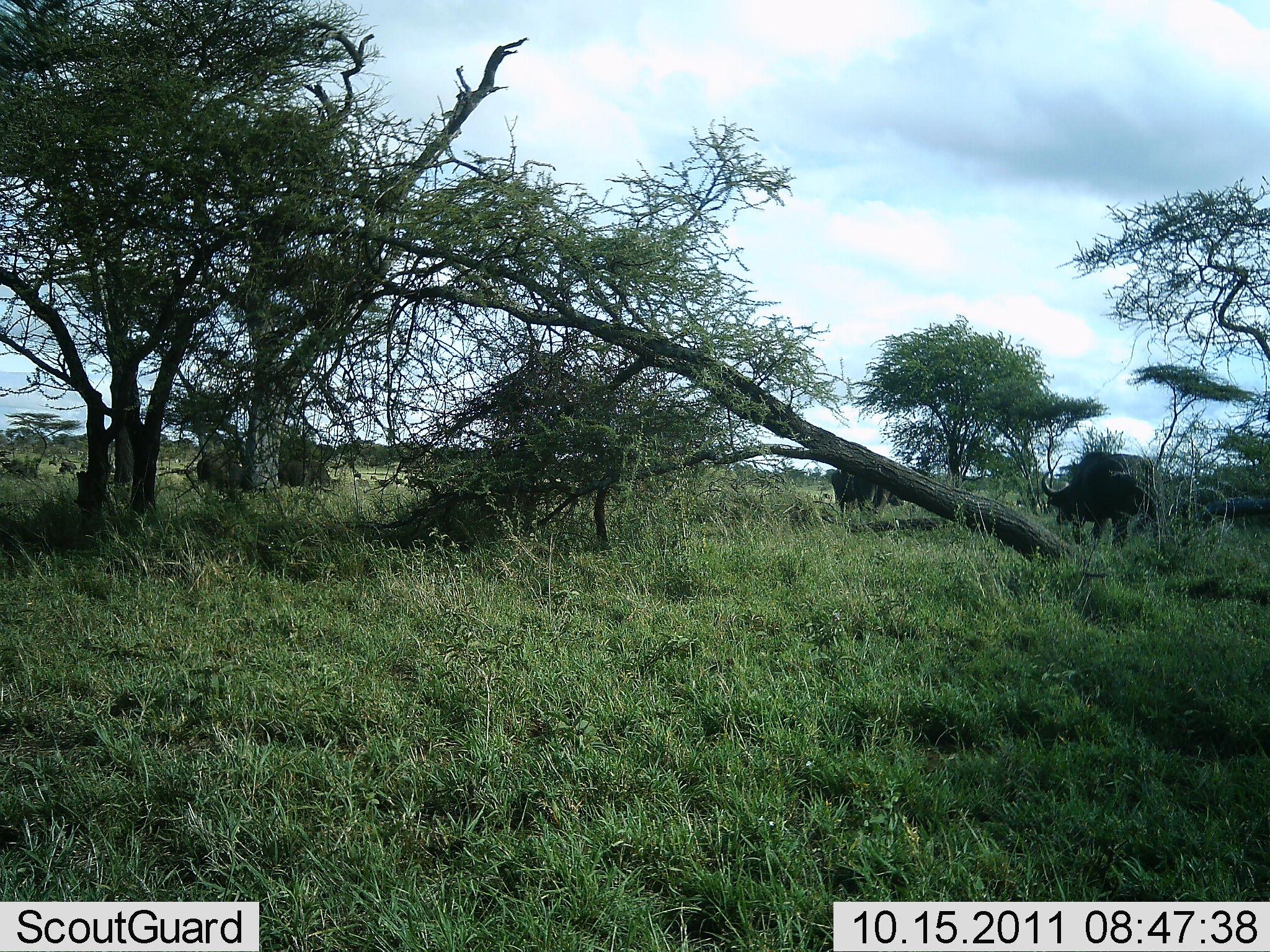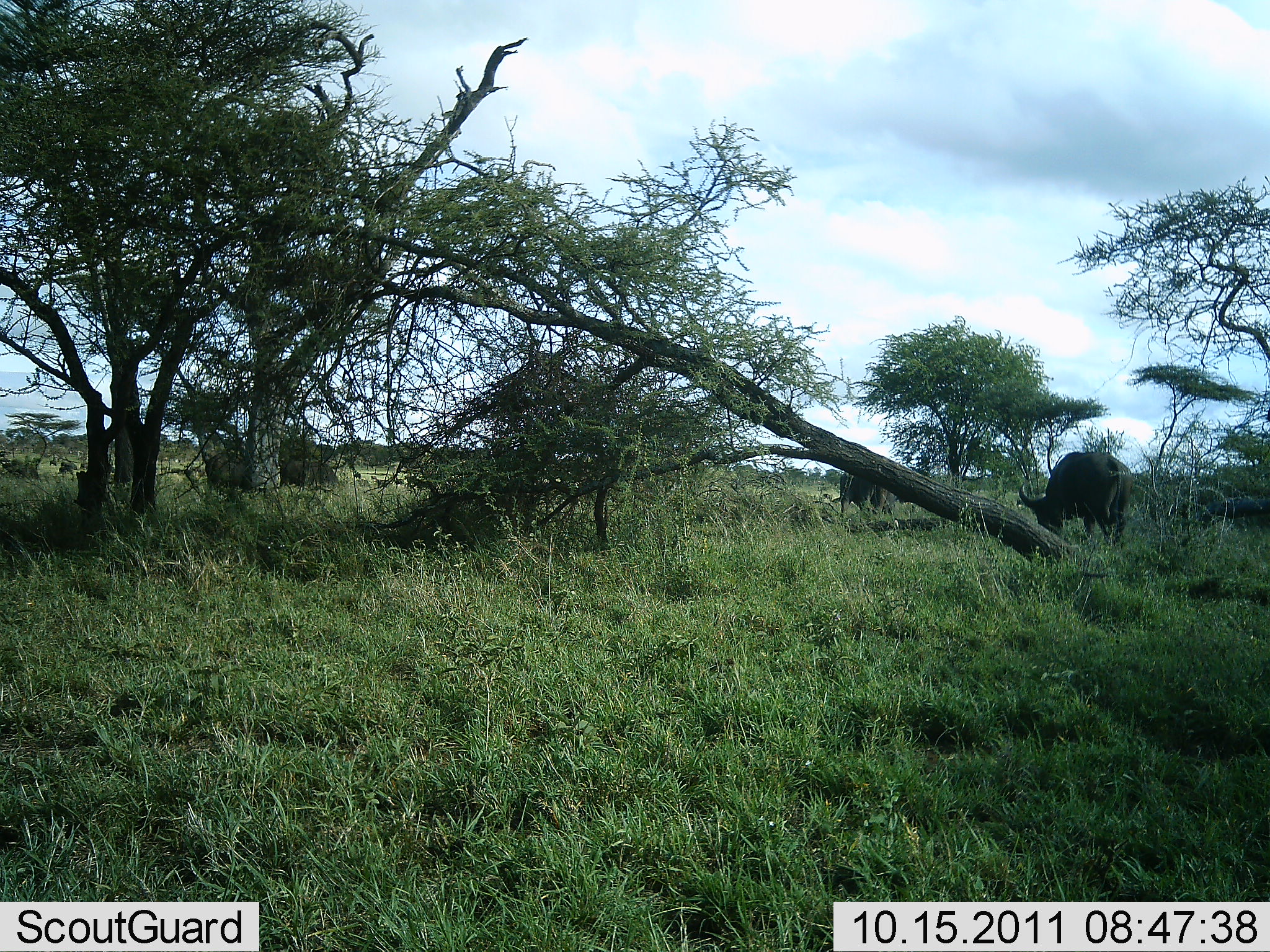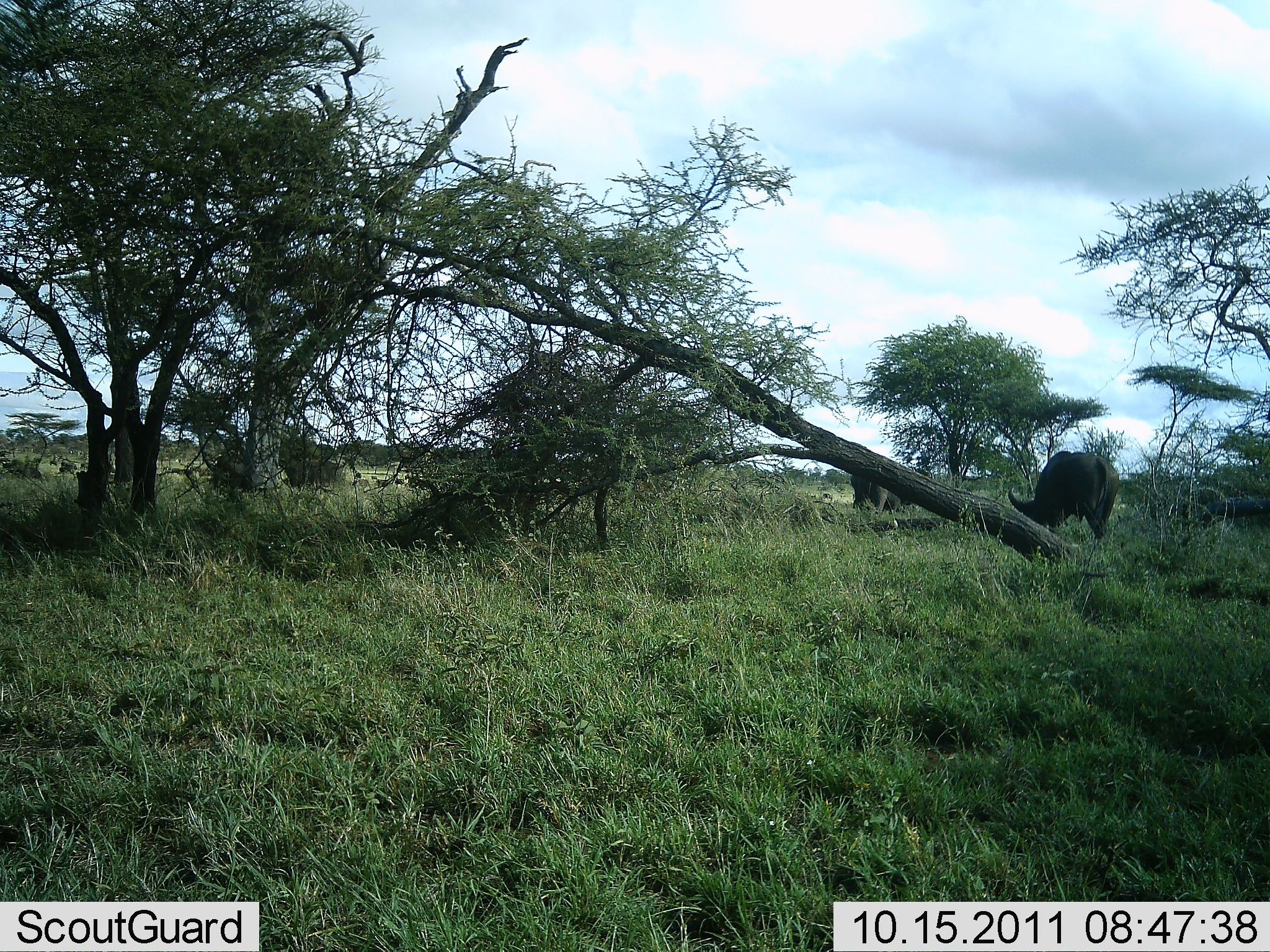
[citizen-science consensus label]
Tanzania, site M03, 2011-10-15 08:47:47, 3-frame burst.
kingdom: Animalia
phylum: Chordata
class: Mammalia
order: Artiodactyla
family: Bovidae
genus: Syncerus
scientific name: Syncerus caffer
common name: cape buffalo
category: buffalo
Buffalo (cape buffalo) (Syncerus caffer), count 4. Behavior (volunteer vote fractions): standing 50%, resting 0%, moving 57%, interacting 7%. Young present (vote fraction): 0%. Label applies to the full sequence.